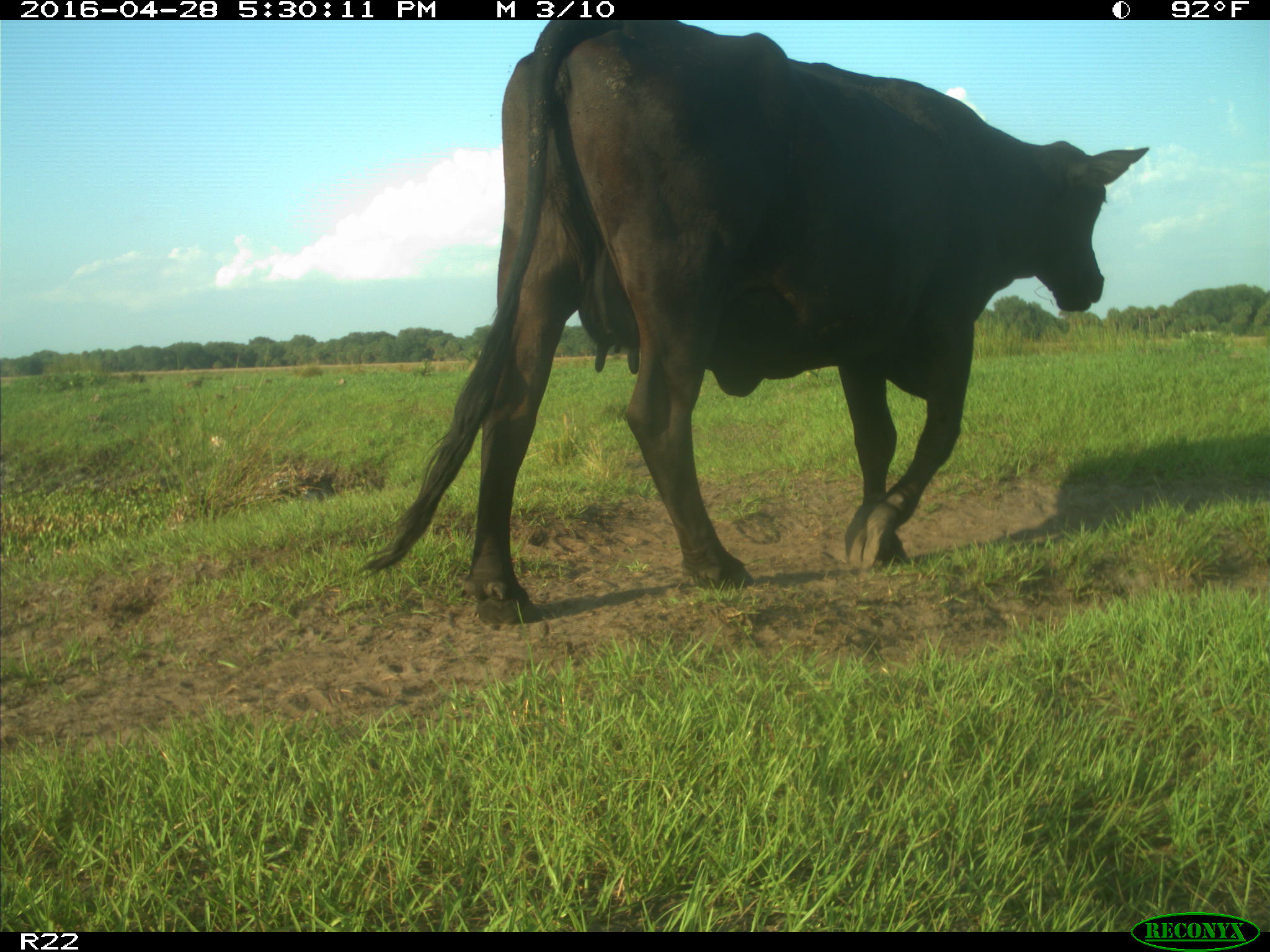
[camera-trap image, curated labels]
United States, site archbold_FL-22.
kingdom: Animalia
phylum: Chordata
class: Mammalia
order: Artiodactyla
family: Bovidae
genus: Bos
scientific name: Bos taurus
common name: domestic cow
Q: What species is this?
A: Bos taurus (domestic cow).